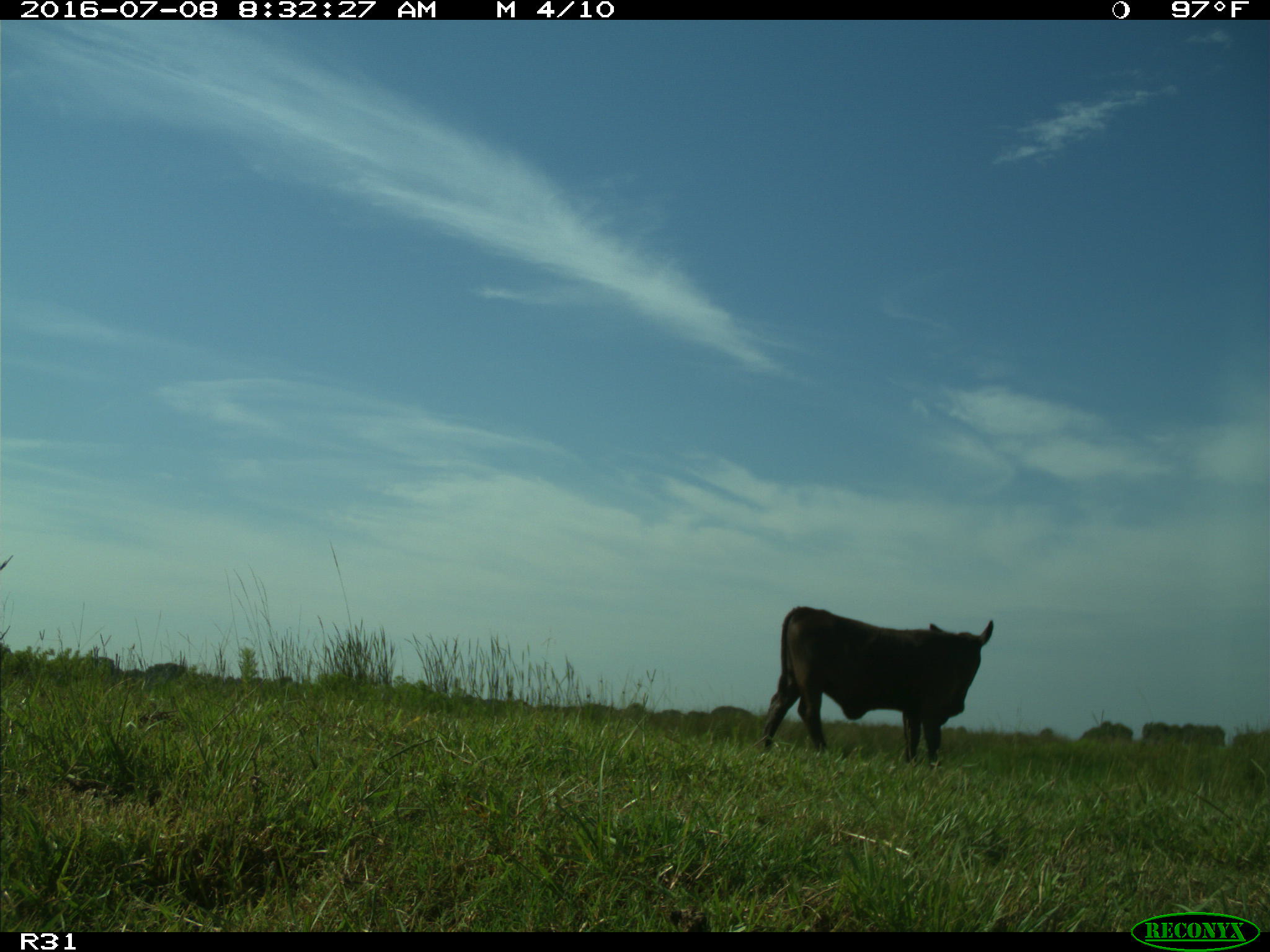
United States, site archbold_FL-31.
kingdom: Animalia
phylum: Chordata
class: Mammalia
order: Artiodactyla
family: Bovidae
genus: Bos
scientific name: Bos taurus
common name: domestic cow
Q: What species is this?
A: Bos taurus (domestic cow).